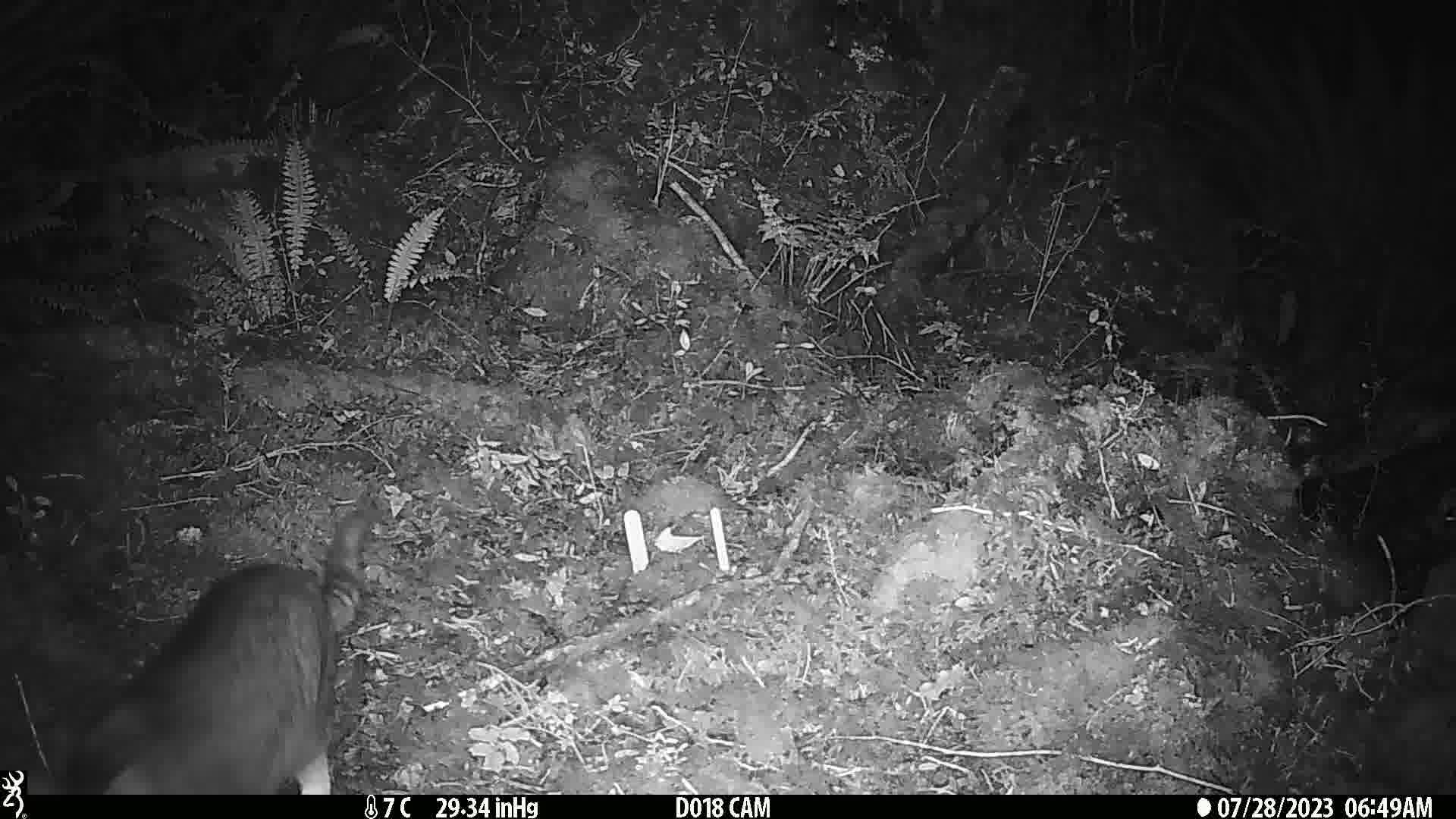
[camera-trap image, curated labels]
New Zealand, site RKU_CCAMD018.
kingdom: Animalia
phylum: Chordata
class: Mammalia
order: Carnivora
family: Felidae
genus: Felis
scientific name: Felis catus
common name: domestic cat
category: cat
Cat (domestic cat) (Felis catus).